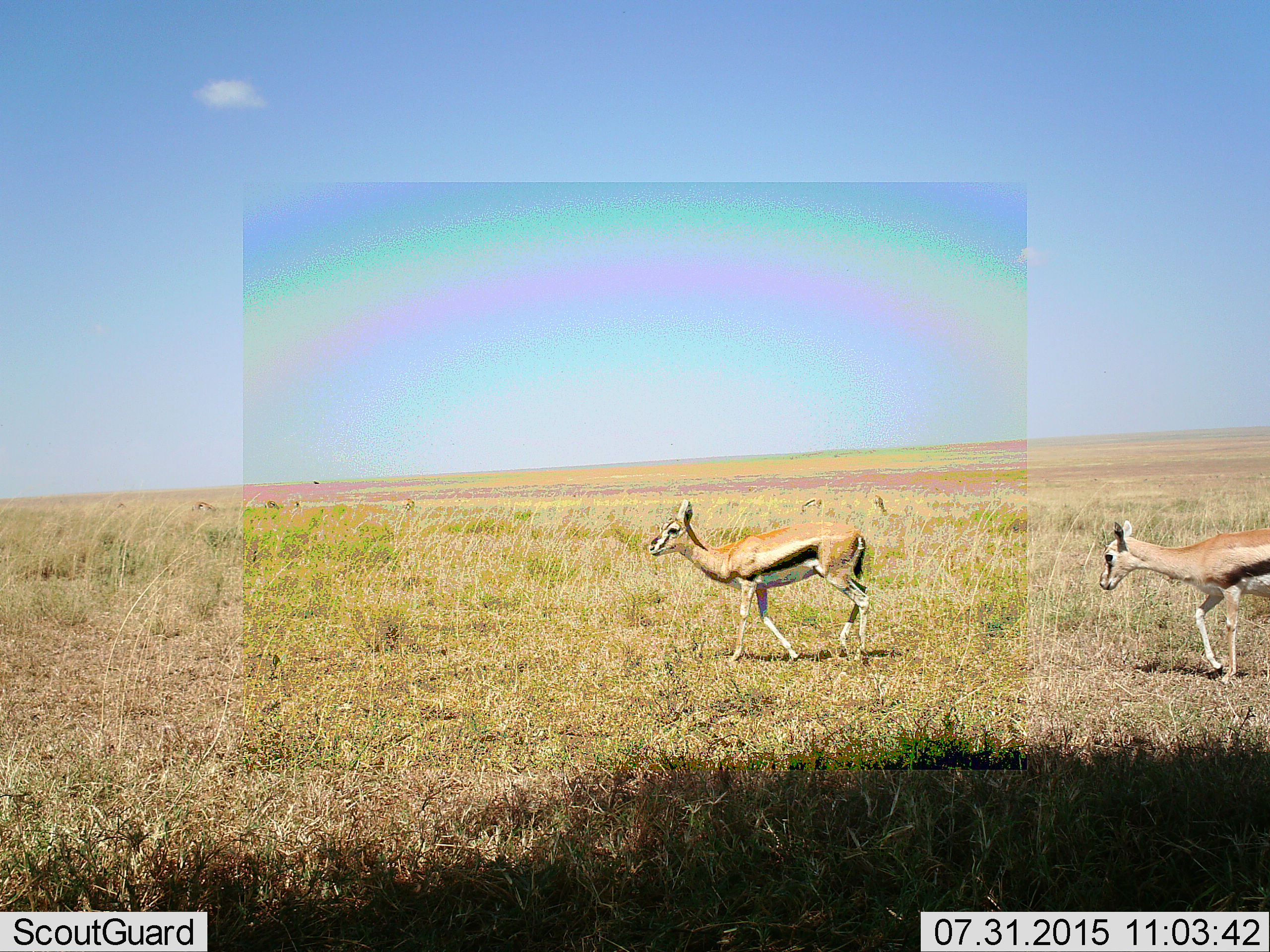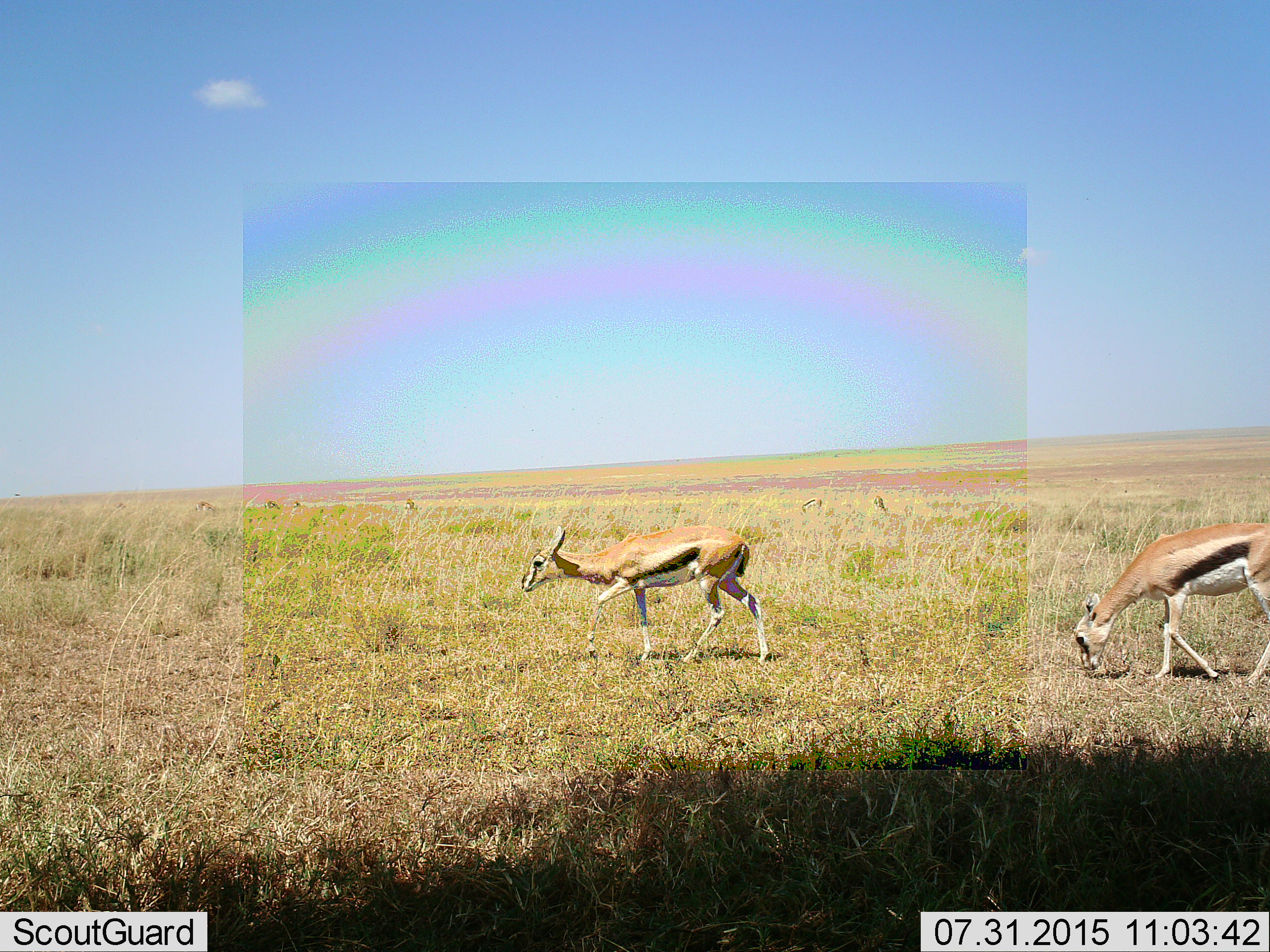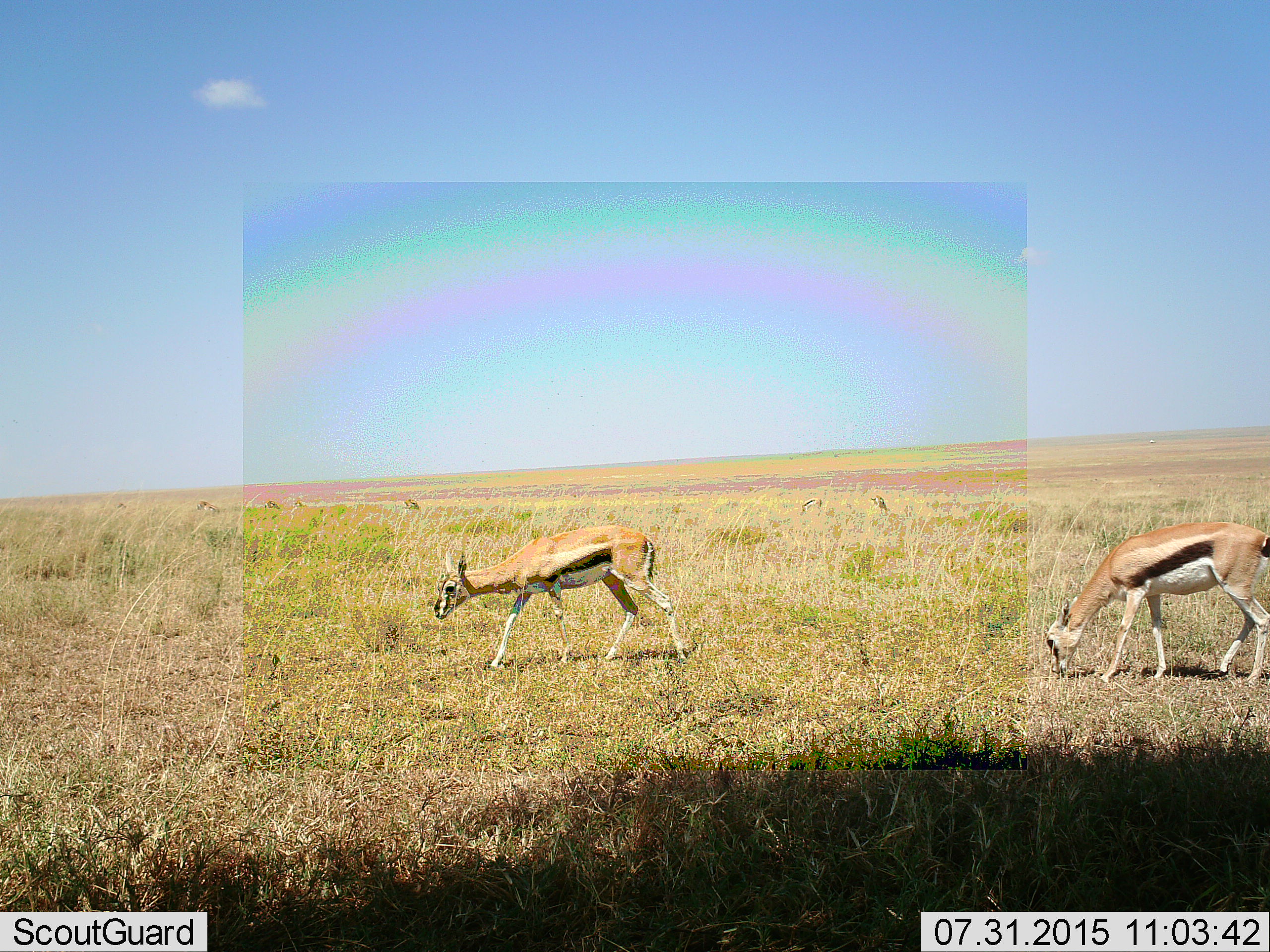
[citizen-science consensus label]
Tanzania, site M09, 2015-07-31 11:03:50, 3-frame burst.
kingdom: Animalia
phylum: Chordata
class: Mammalia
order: Artiodactyla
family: Bovidae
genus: Eudorcas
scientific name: Eudorcas thomsonii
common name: thomson's gazelle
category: gazellethomsons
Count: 8.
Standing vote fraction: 50%.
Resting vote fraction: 0%.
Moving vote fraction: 88%.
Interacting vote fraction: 0%.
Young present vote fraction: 25%.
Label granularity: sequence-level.